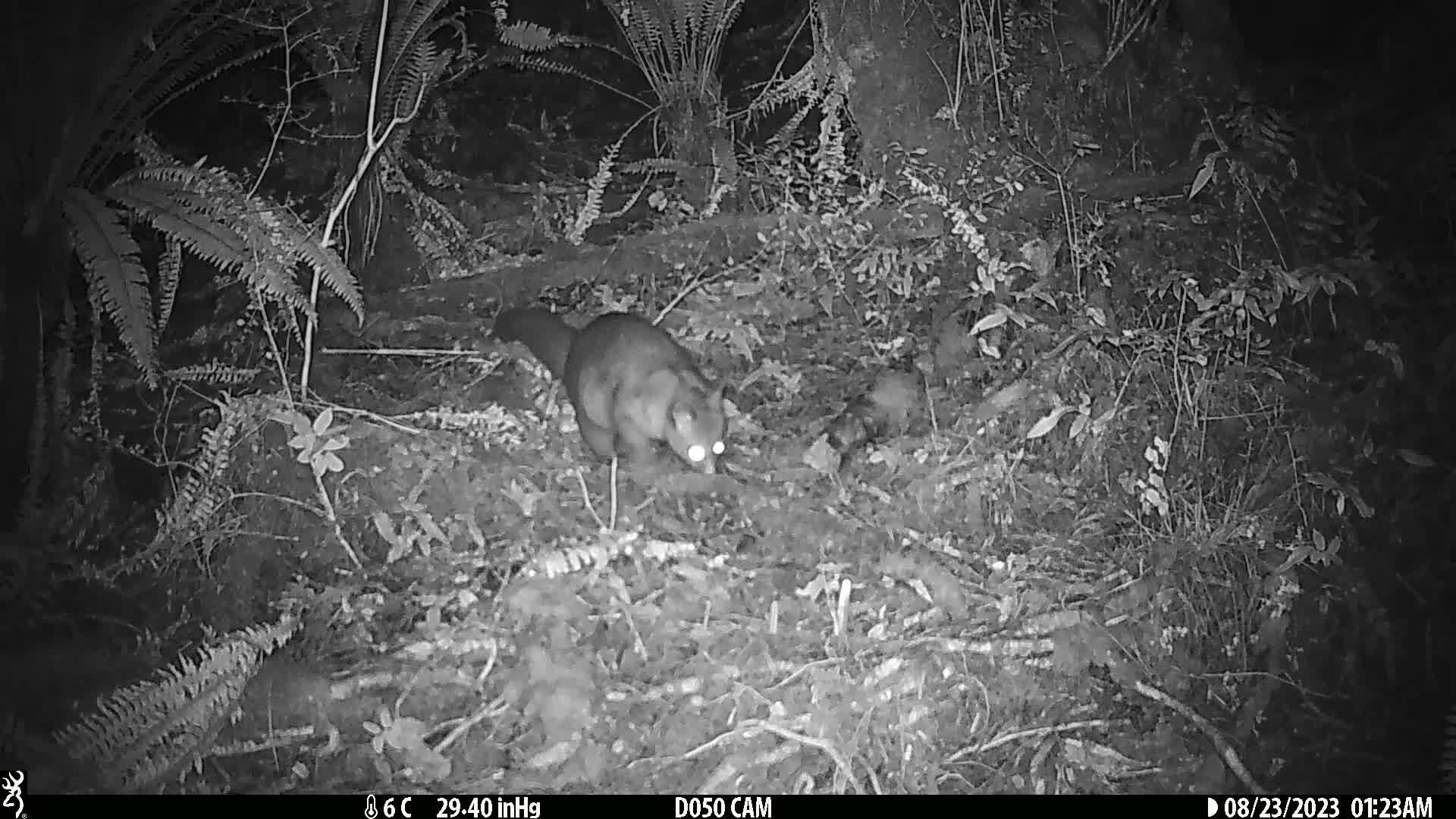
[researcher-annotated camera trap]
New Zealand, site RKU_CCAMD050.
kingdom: Animalia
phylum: Chordata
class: Mammalia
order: Diprotodontia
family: Phalangeridae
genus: Trichosurus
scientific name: Trichosurus vulpecula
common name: common brushtail possum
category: possum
Possum (common brushtail possum) (Trichosurus vulpecula).